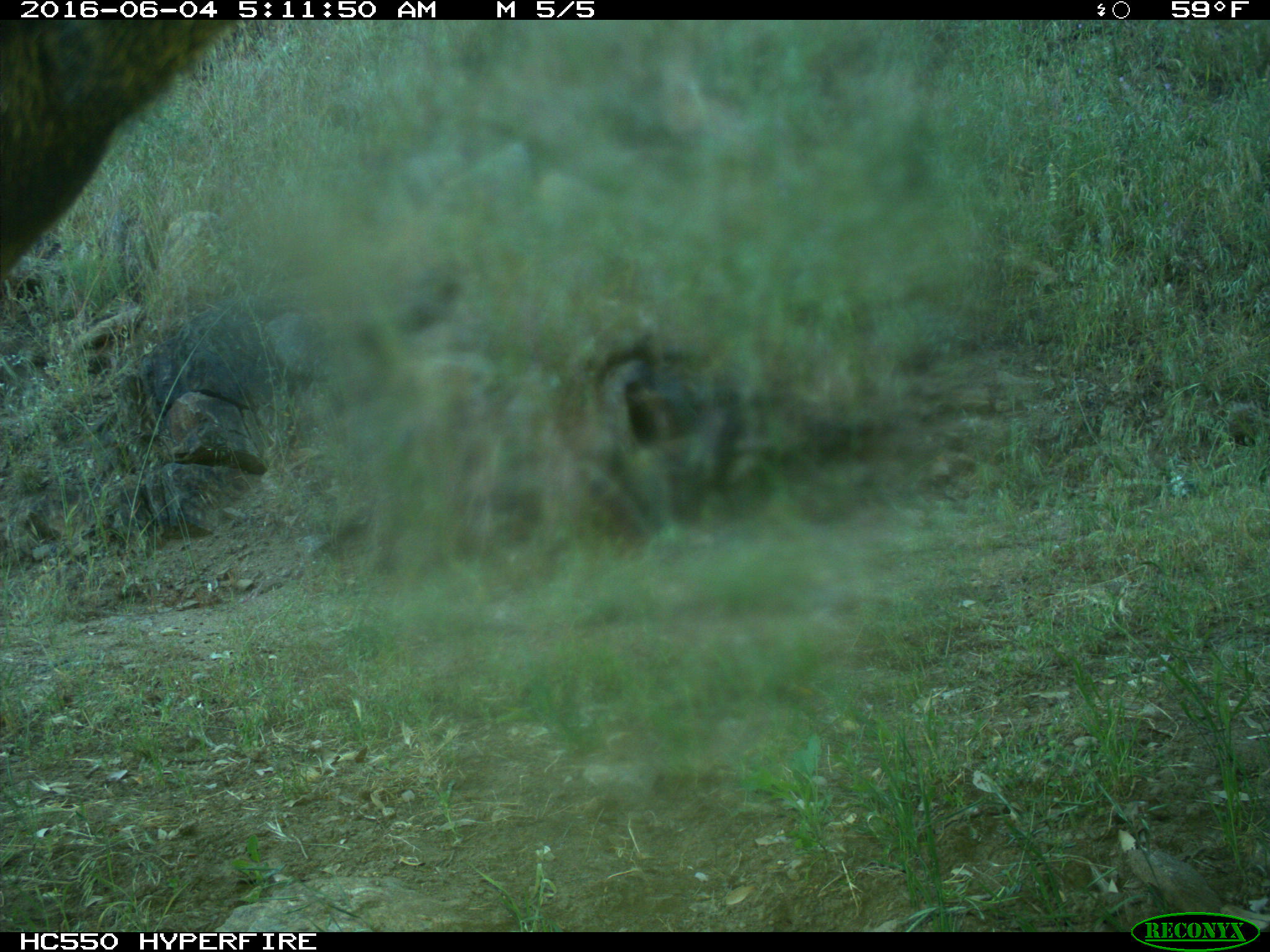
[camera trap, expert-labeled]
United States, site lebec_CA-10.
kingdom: Animalia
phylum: Chordata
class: Mammalia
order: Artiodactyla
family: Cervidae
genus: Cervus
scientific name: Cervus canadensis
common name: elk